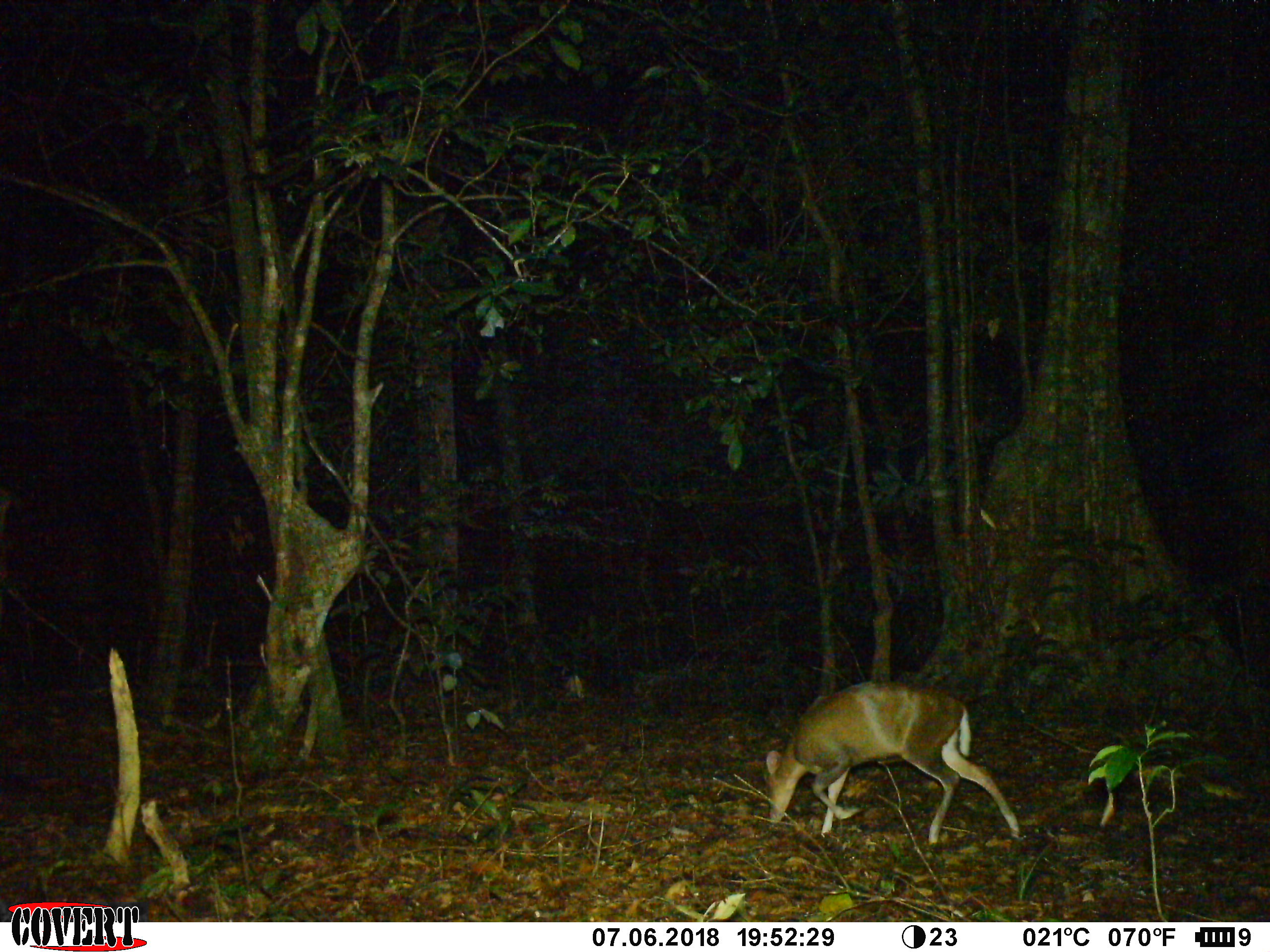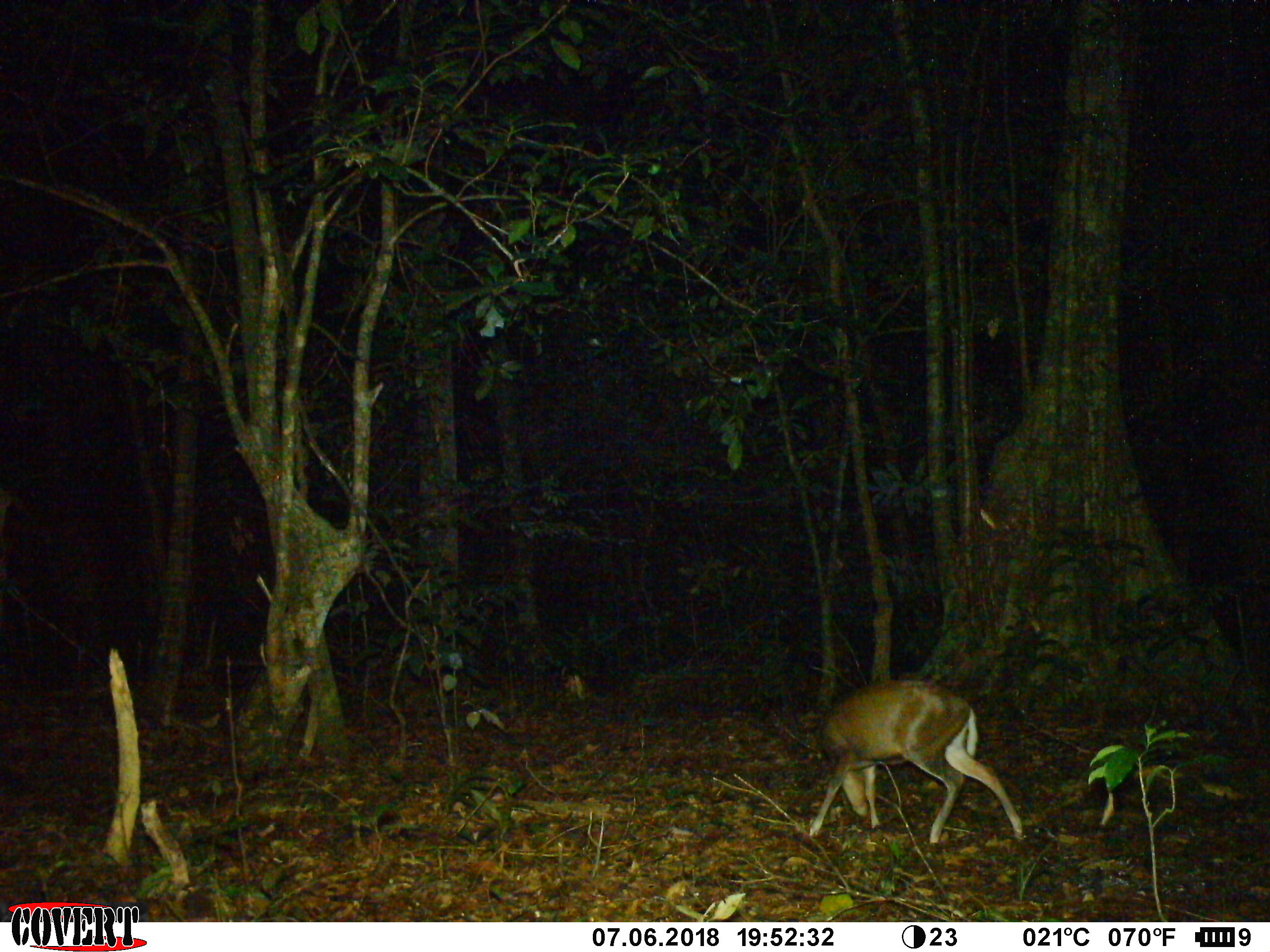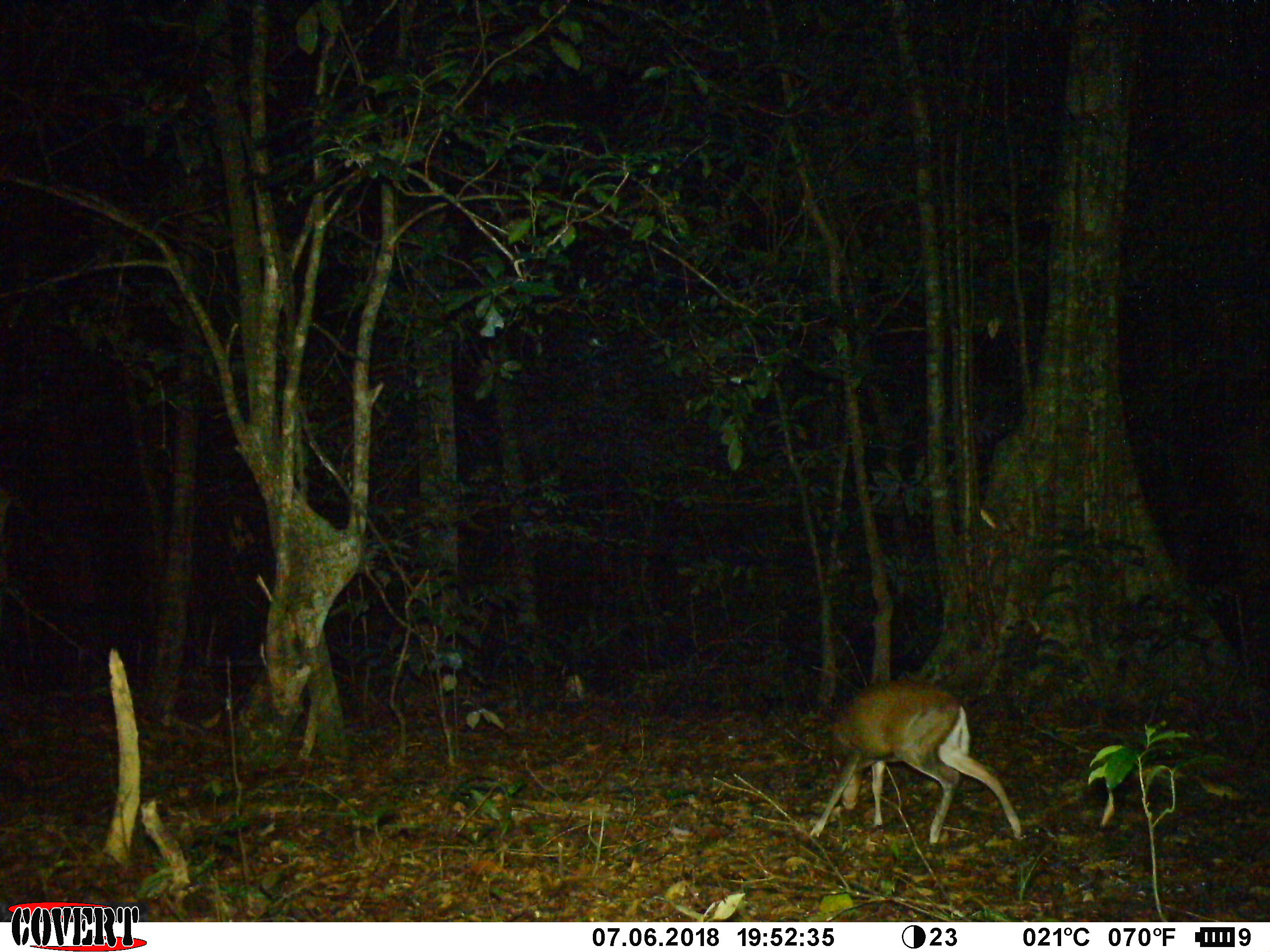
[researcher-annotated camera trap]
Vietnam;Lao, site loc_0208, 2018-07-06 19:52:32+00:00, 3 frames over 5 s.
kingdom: Animalia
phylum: Chordata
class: Mammalia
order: Artiodactyla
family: Cervidae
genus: Muntiacus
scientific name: Muntiacus rooseveltorum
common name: roosevelt's muntjac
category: roosevelts muntjac group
Roosevelts muntjac group (roosevelt's muntjac) (Muntiacus rooseveltorum). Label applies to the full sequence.